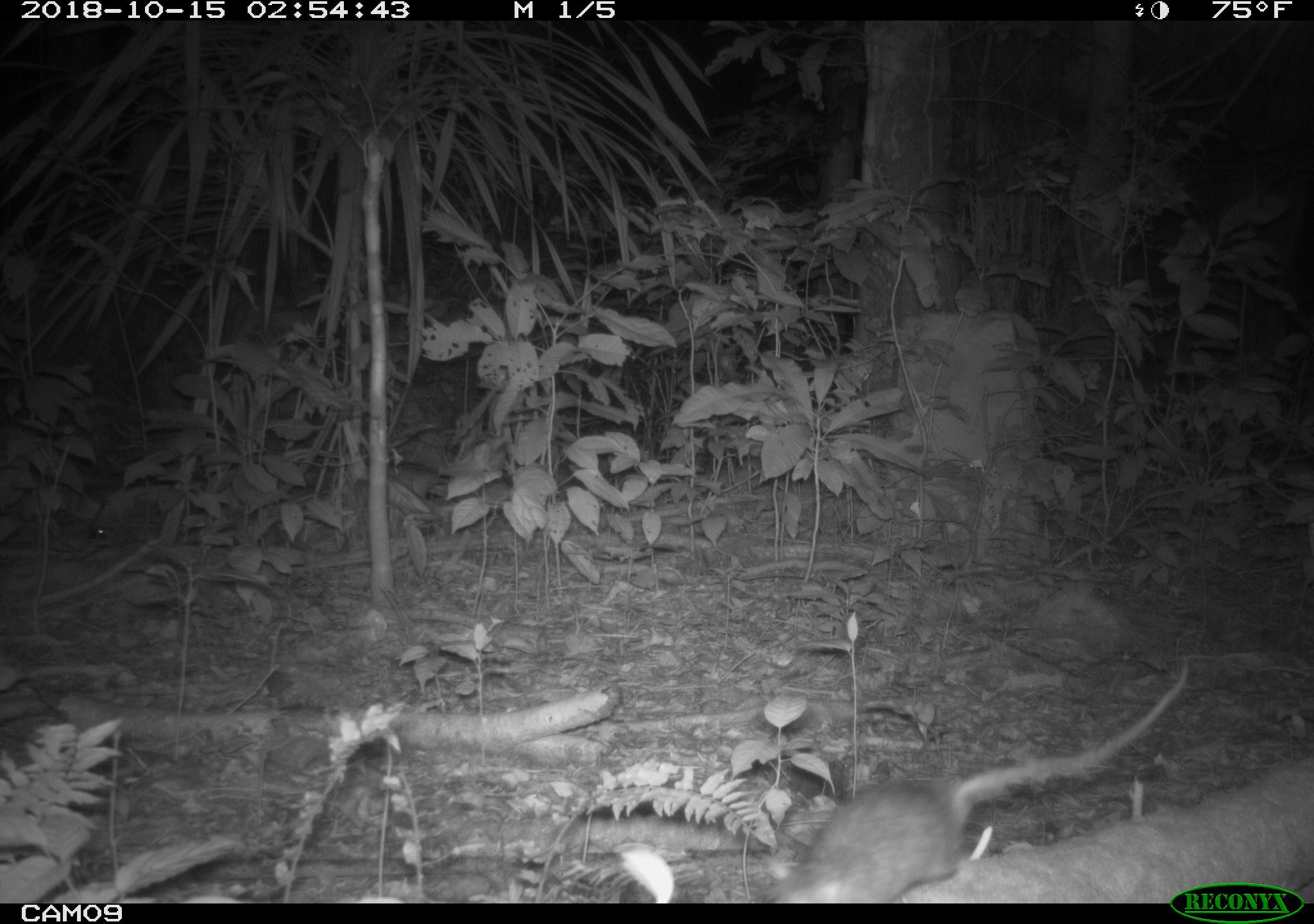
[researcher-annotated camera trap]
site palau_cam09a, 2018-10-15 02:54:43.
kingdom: Animalia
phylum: Chordata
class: Mammalia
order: Rodentia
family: Muridae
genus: Rattus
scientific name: Rattus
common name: rat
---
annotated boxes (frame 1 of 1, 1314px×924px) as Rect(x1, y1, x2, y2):
rat: Rect(768, 653, 1192, 903)